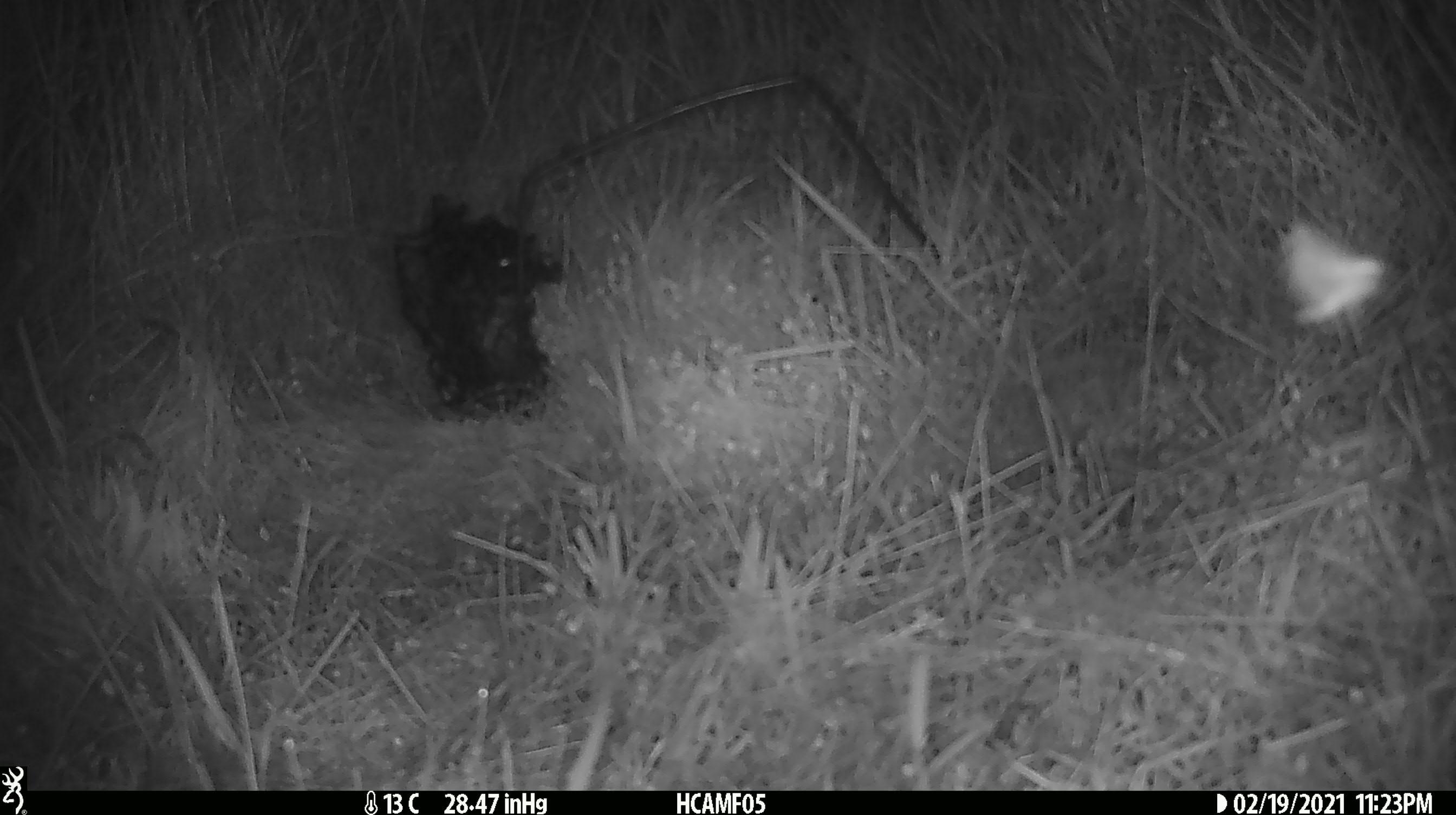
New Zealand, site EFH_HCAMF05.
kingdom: Animalia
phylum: Arthropoda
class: Insecta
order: Lepidoptera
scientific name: Lepidoptera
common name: moth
Moth (Lepidoptera).